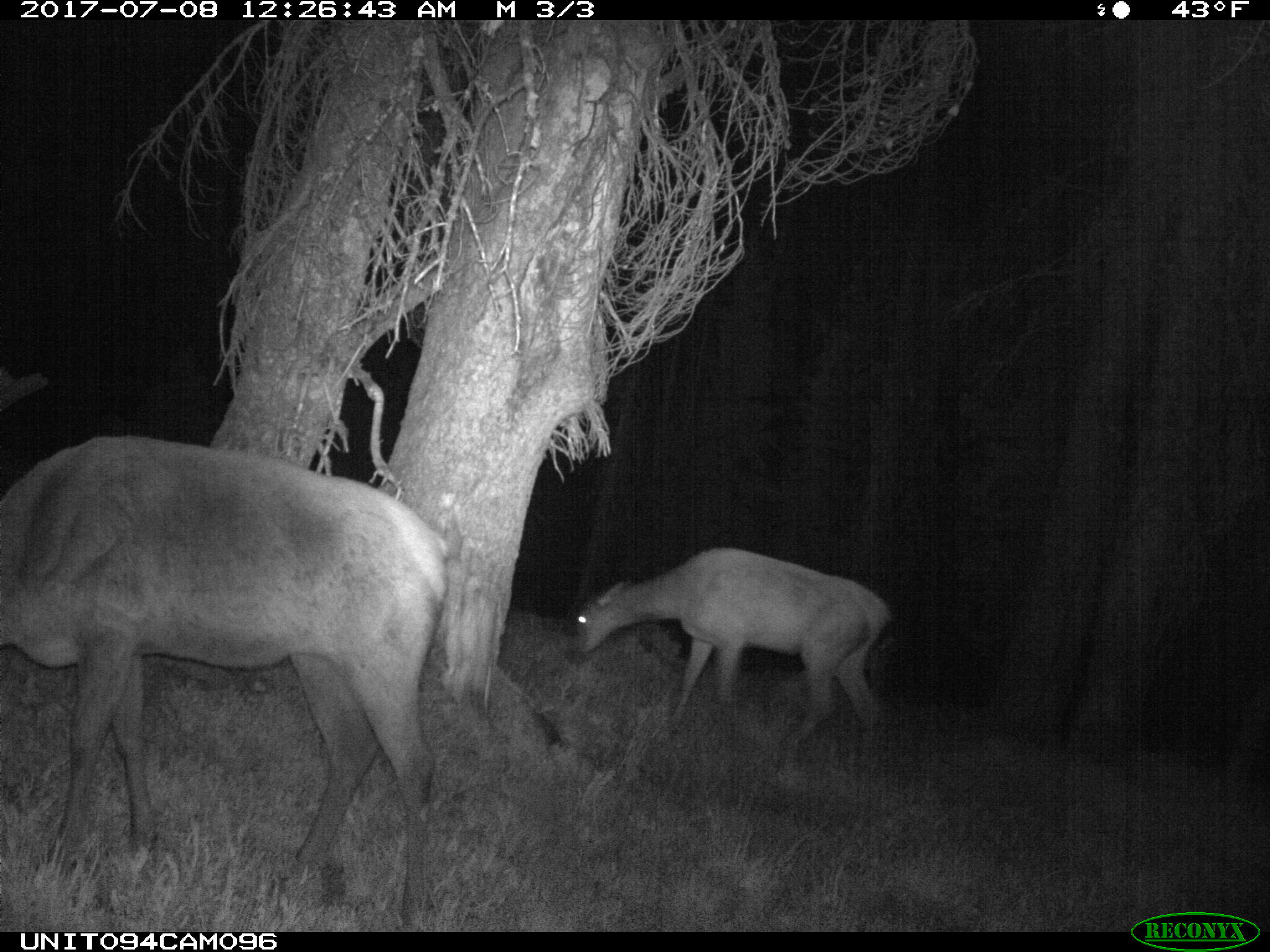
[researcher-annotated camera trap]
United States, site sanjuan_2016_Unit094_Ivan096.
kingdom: Animalia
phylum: Chordata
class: Mammalia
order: Artiodactyla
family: Cervidae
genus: Cervus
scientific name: Cervus elaphus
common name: red deer